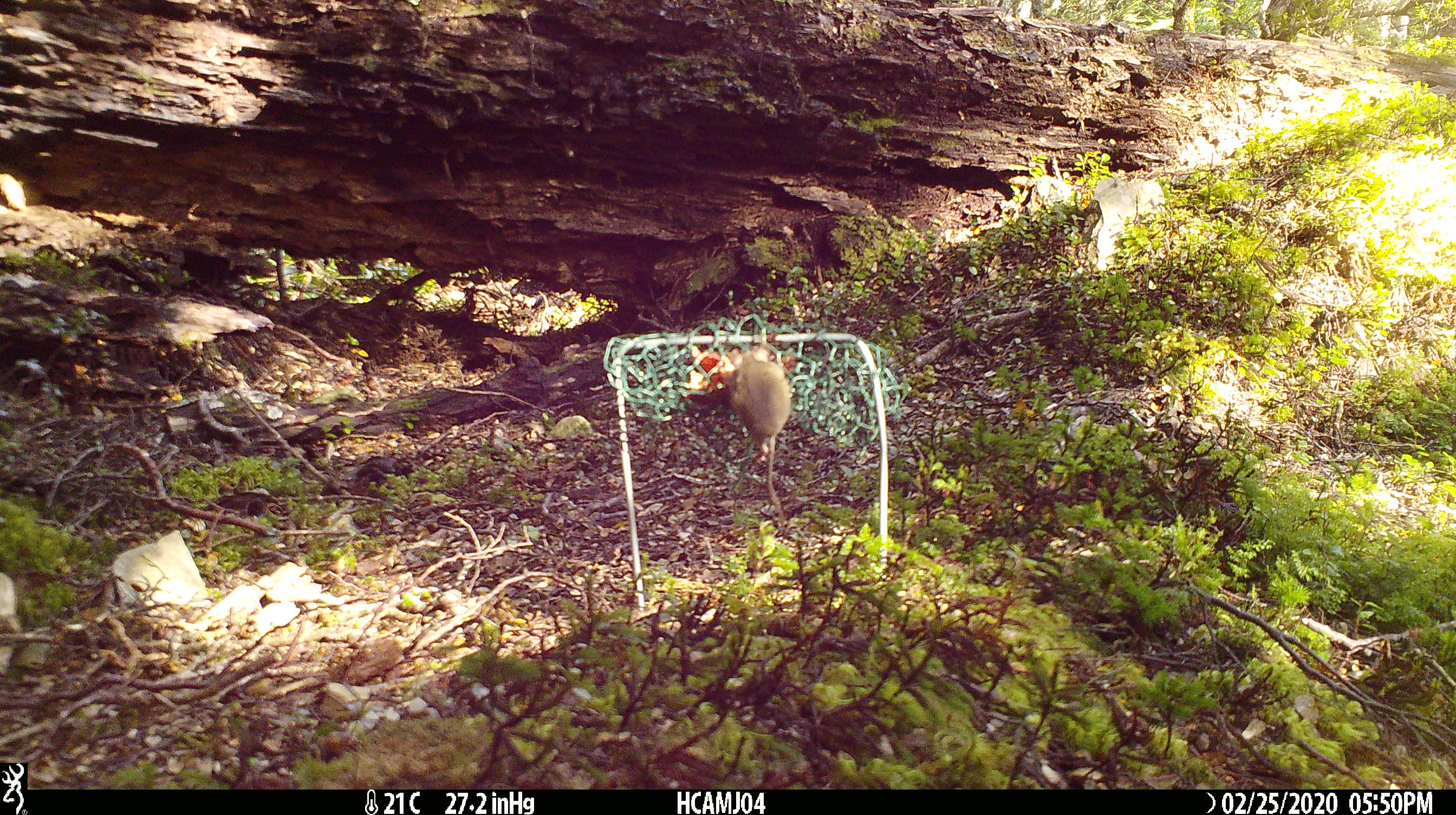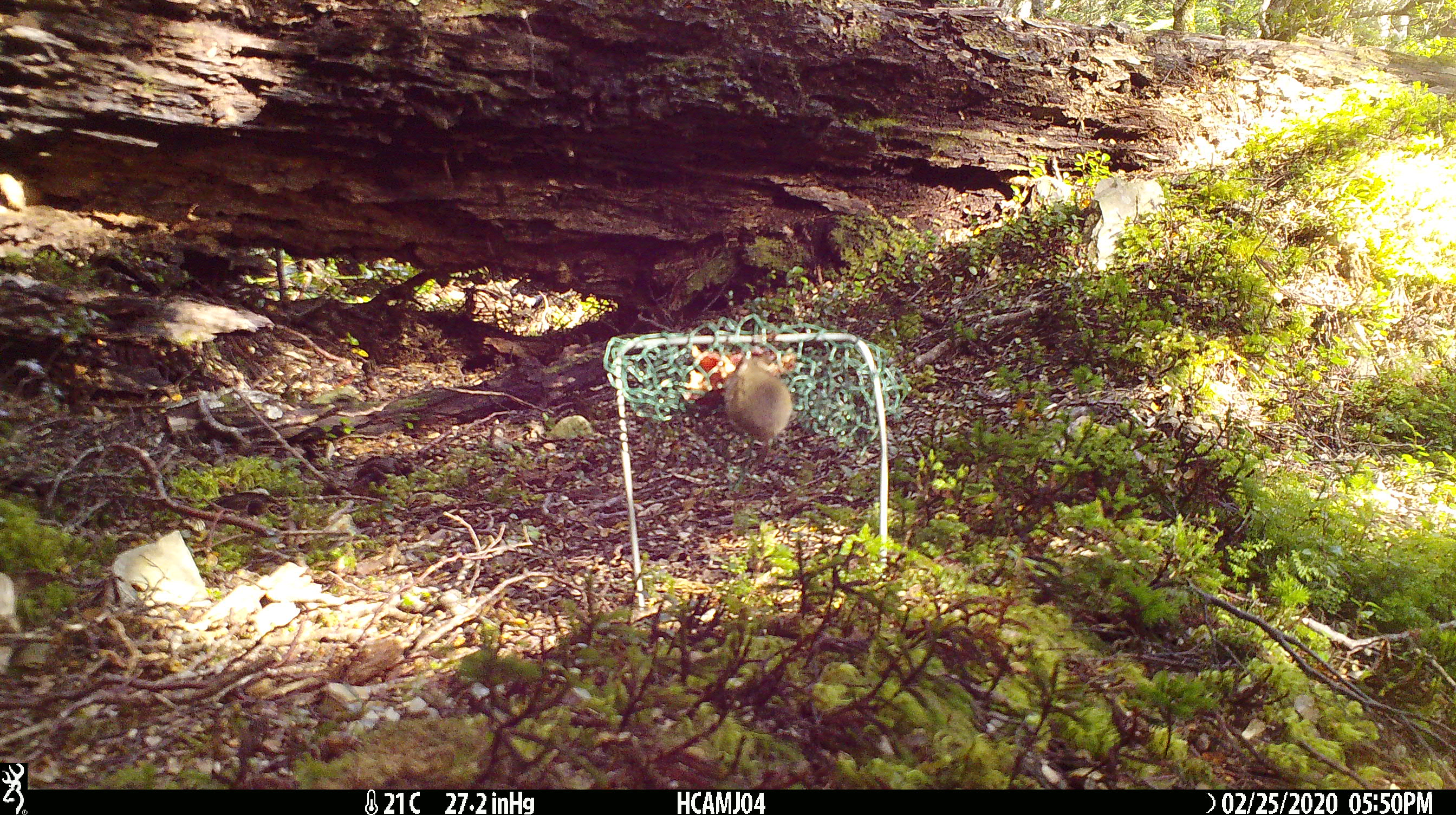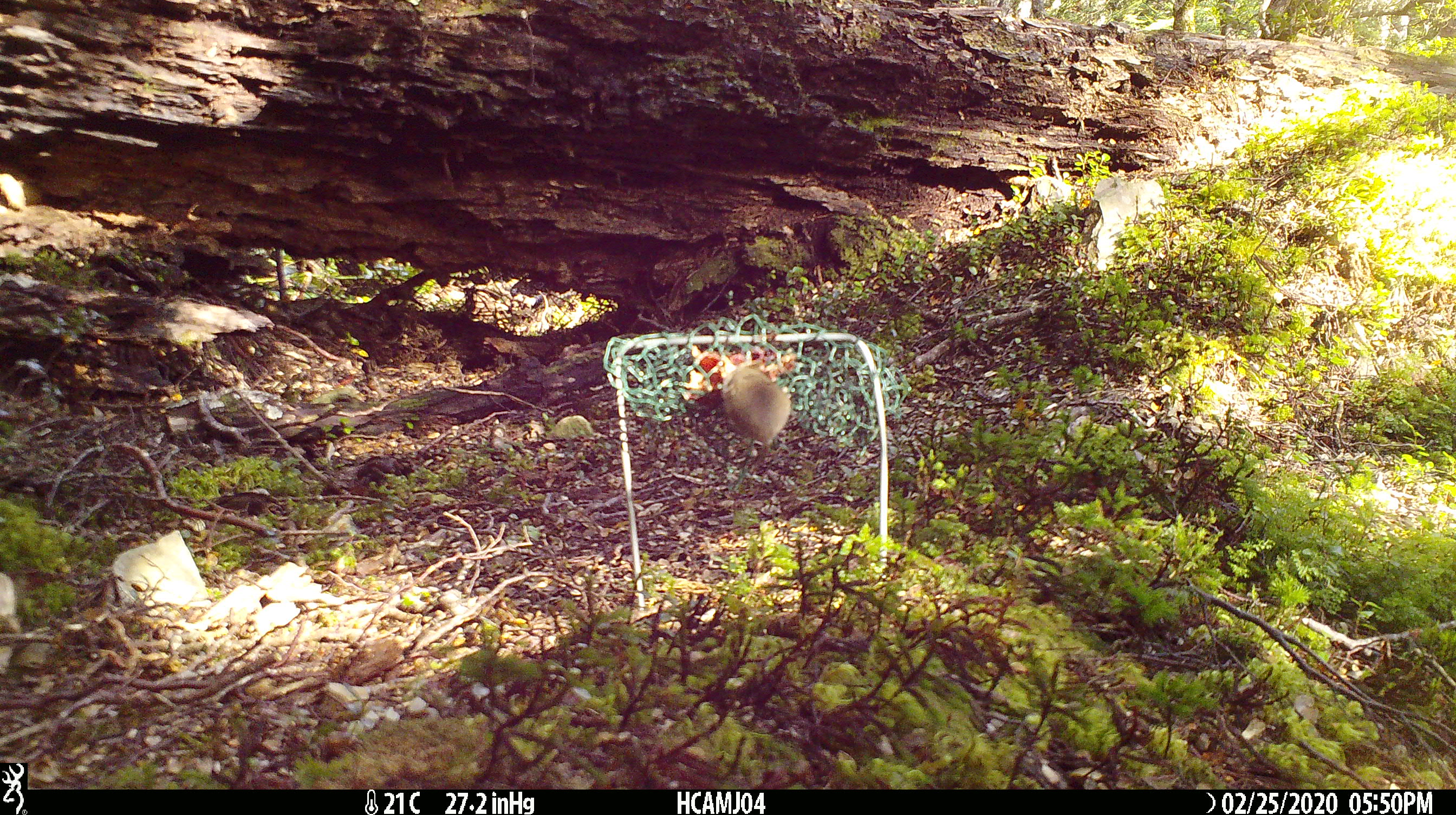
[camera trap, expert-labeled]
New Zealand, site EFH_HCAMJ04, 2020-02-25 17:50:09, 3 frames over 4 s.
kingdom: Animalia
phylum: Chordata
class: Mammalia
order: Rodentia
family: Muridae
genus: Mus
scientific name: Mus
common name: mouse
Mouse (Mus).